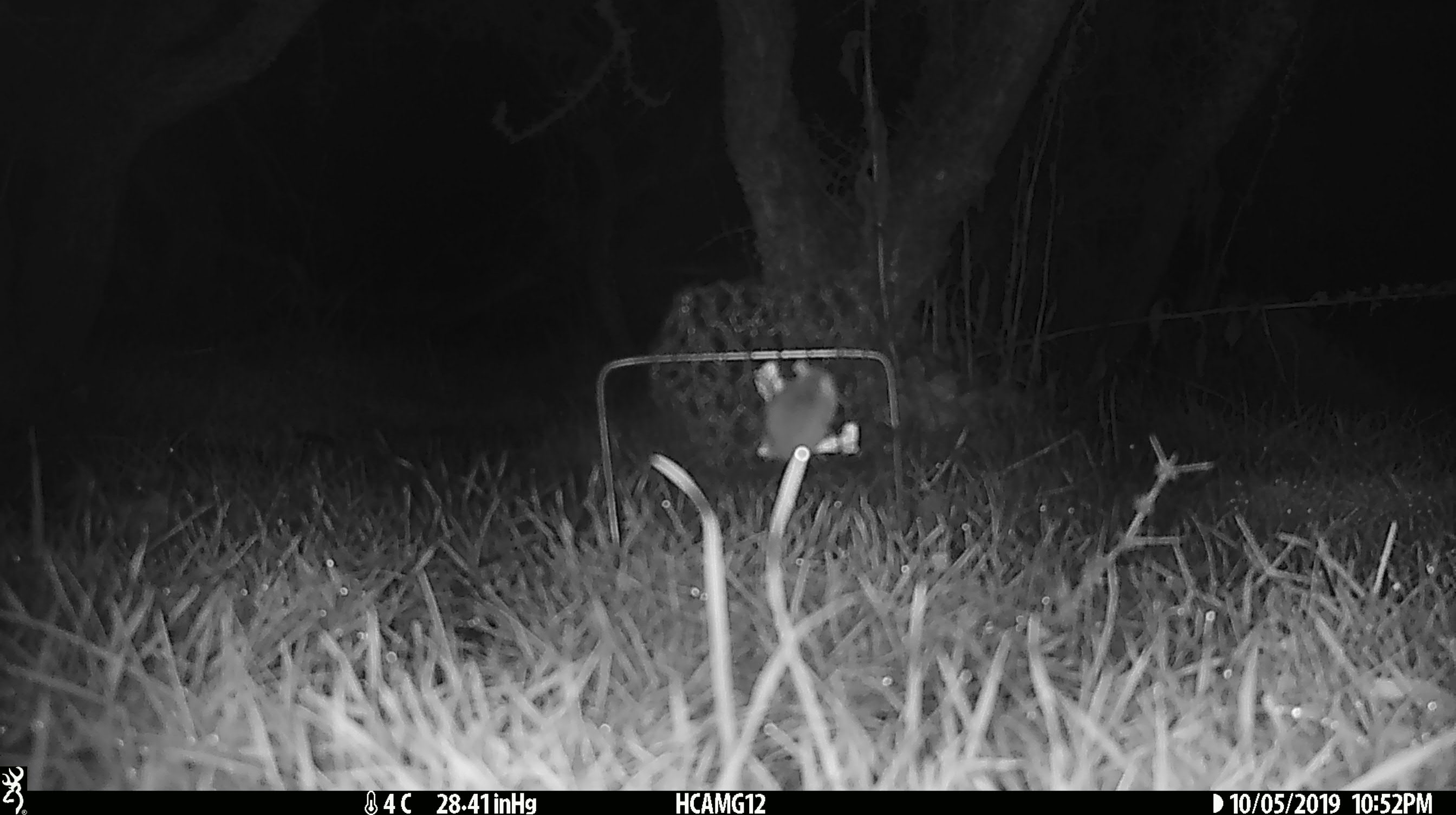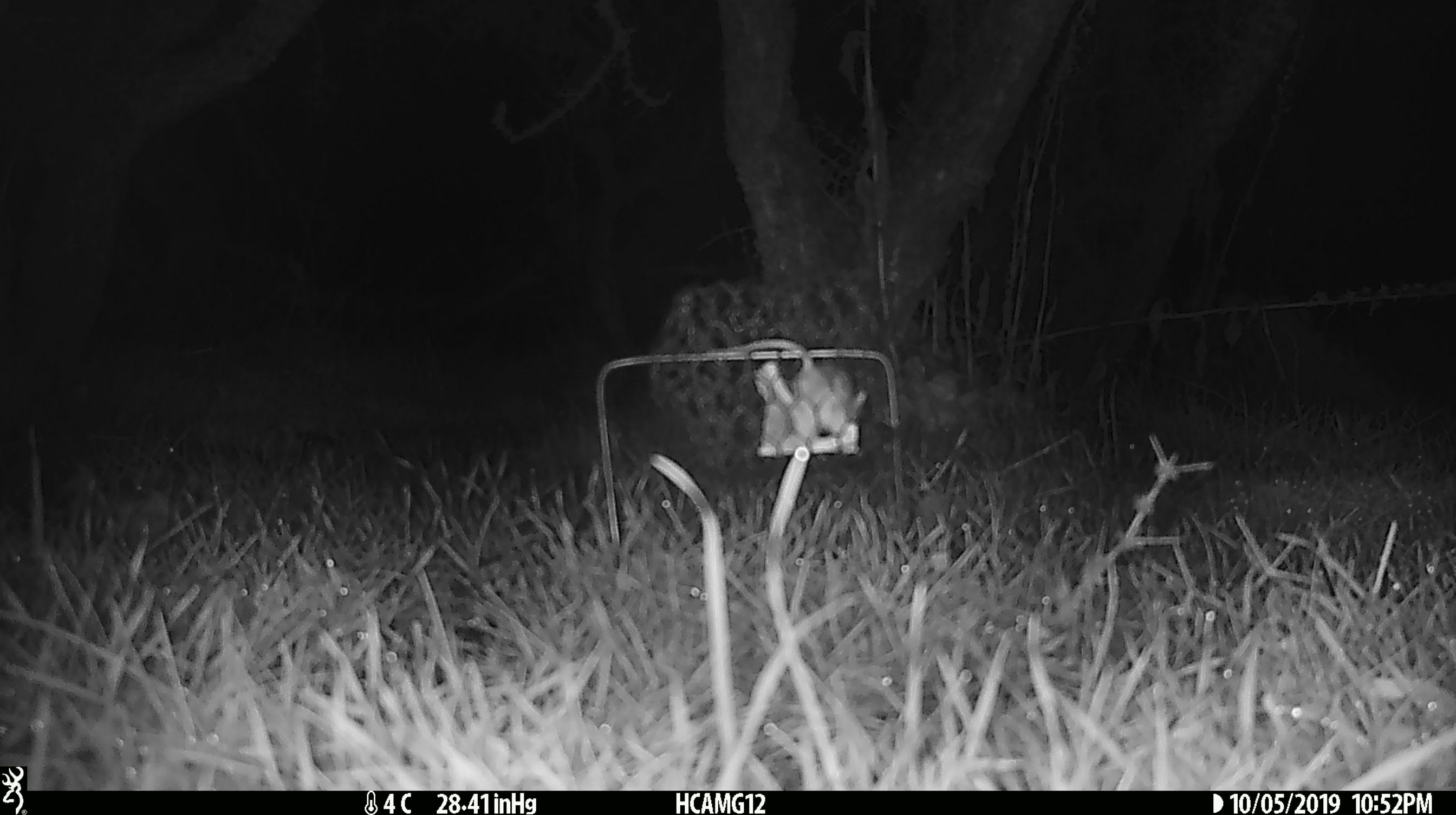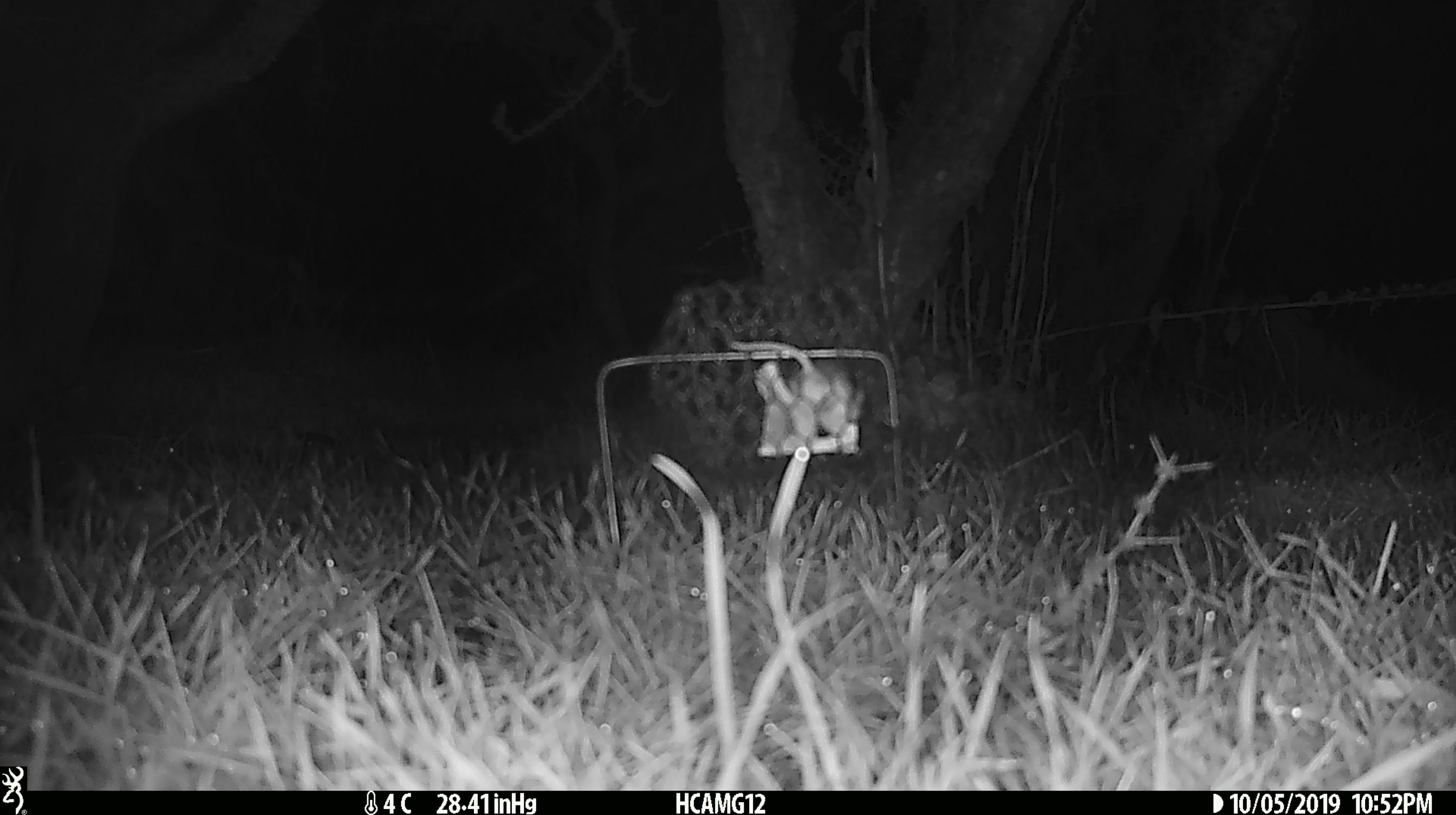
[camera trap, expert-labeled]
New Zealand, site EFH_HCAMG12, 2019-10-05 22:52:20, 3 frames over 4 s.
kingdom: Animalia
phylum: Chordata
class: Mammalia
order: Rodentia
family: Muridae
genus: Mus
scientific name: Mus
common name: mouse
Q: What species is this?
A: Mouse (Mus).